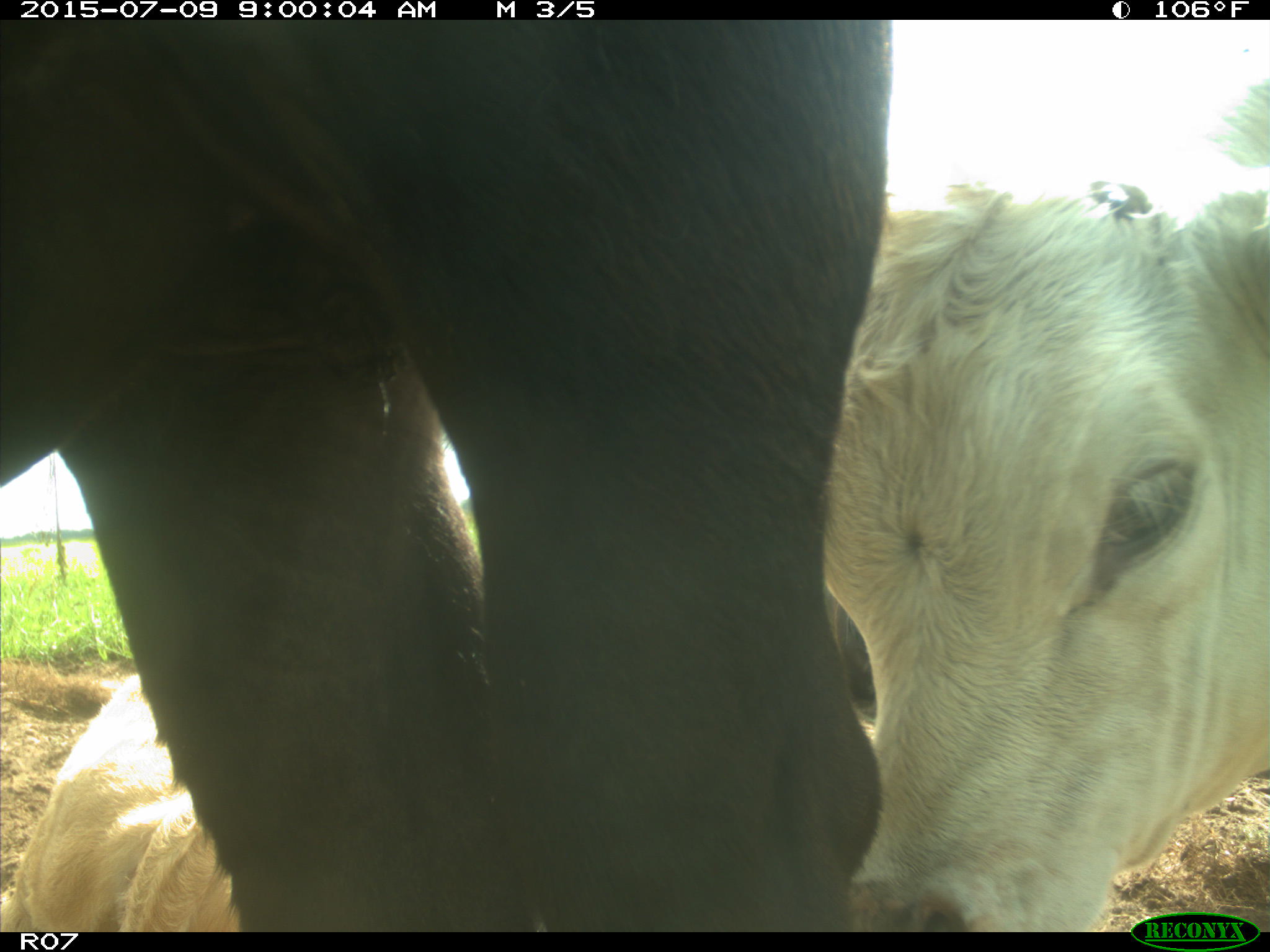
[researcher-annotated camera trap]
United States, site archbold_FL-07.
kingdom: Animalia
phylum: Chordata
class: Mammalia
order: Artiodactyla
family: Bovidae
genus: Bos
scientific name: Bos taurus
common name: domestic cow